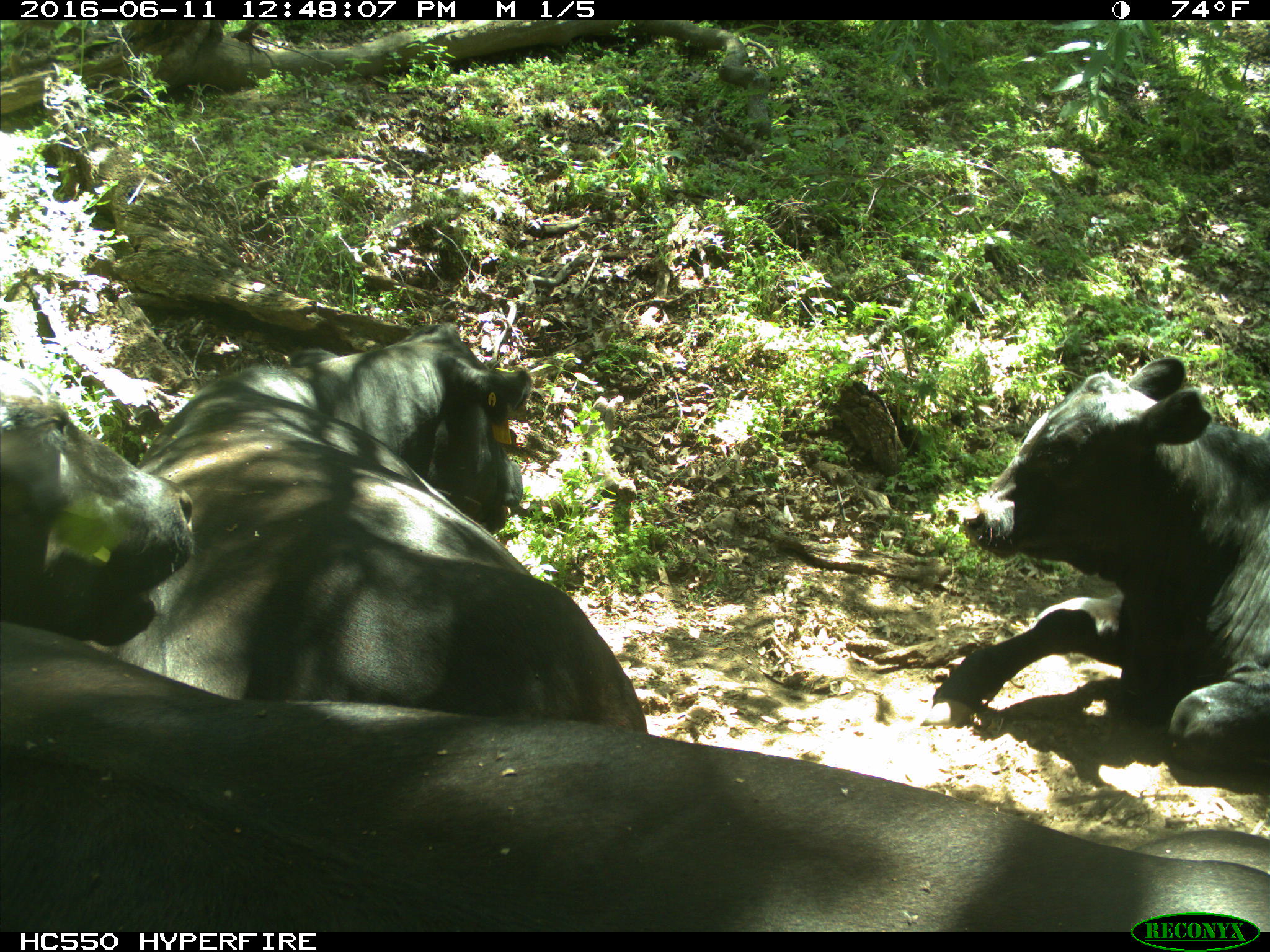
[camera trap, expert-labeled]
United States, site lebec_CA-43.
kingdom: Animalia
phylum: Chordata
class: Mammalia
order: Artiodactyla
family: Bovidae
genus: Bos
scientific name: Bos taurus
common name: domestic cow